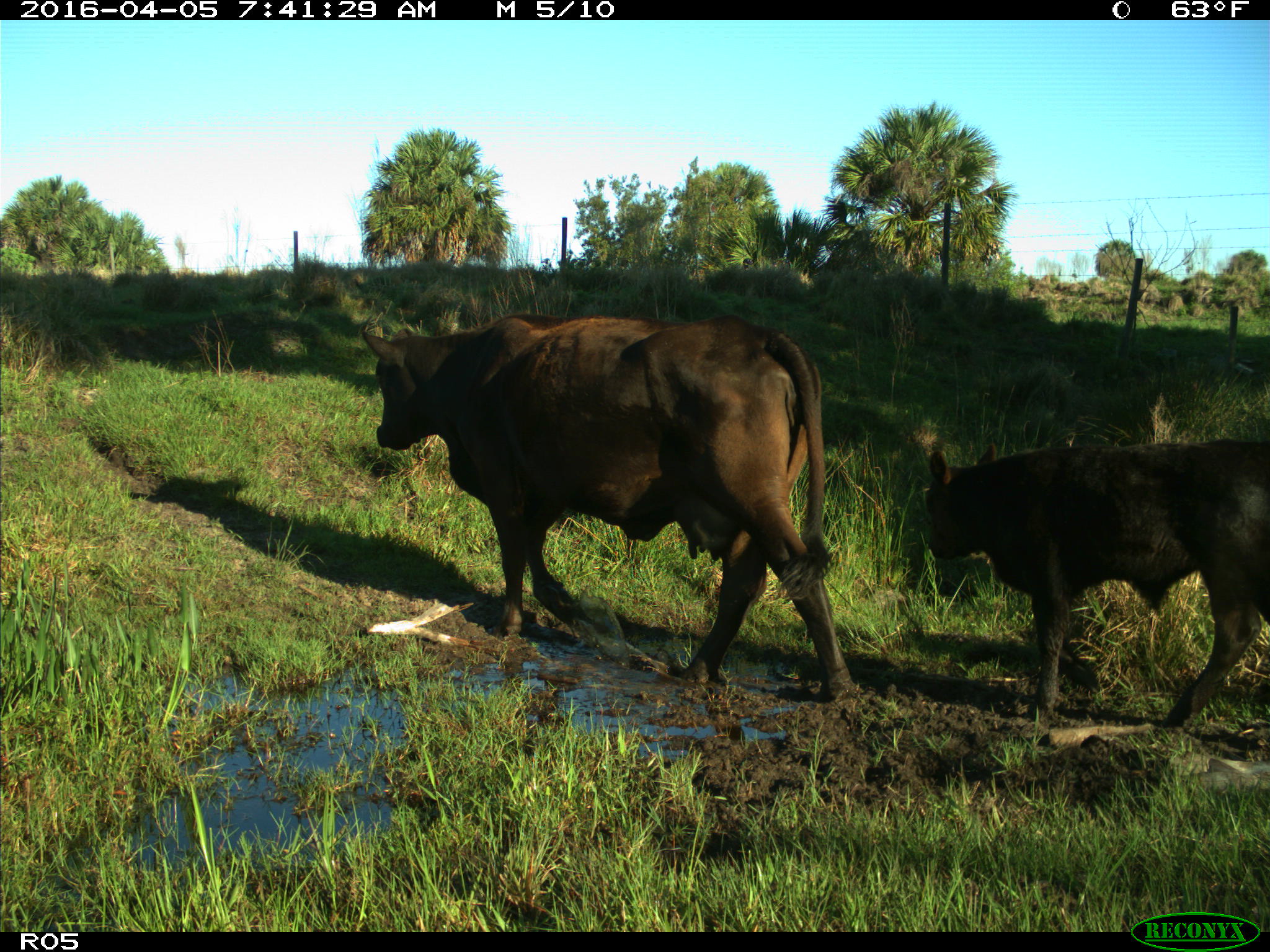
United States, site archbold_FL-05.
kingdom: Animalia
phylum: Chordata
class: Mammalia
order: Artiodactyla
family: Bovidae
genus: Bos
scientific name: Bos taurus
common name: domestic cow